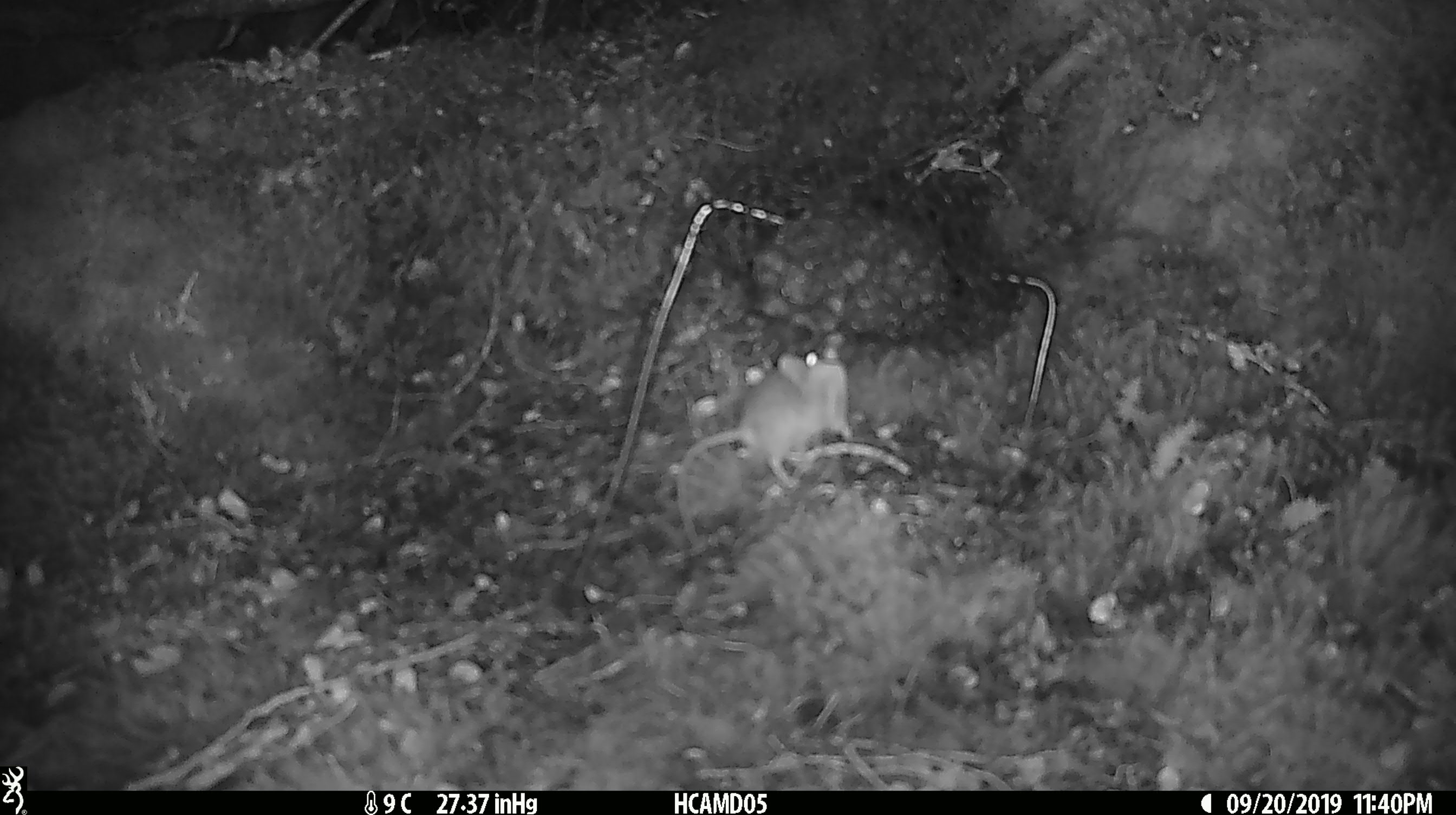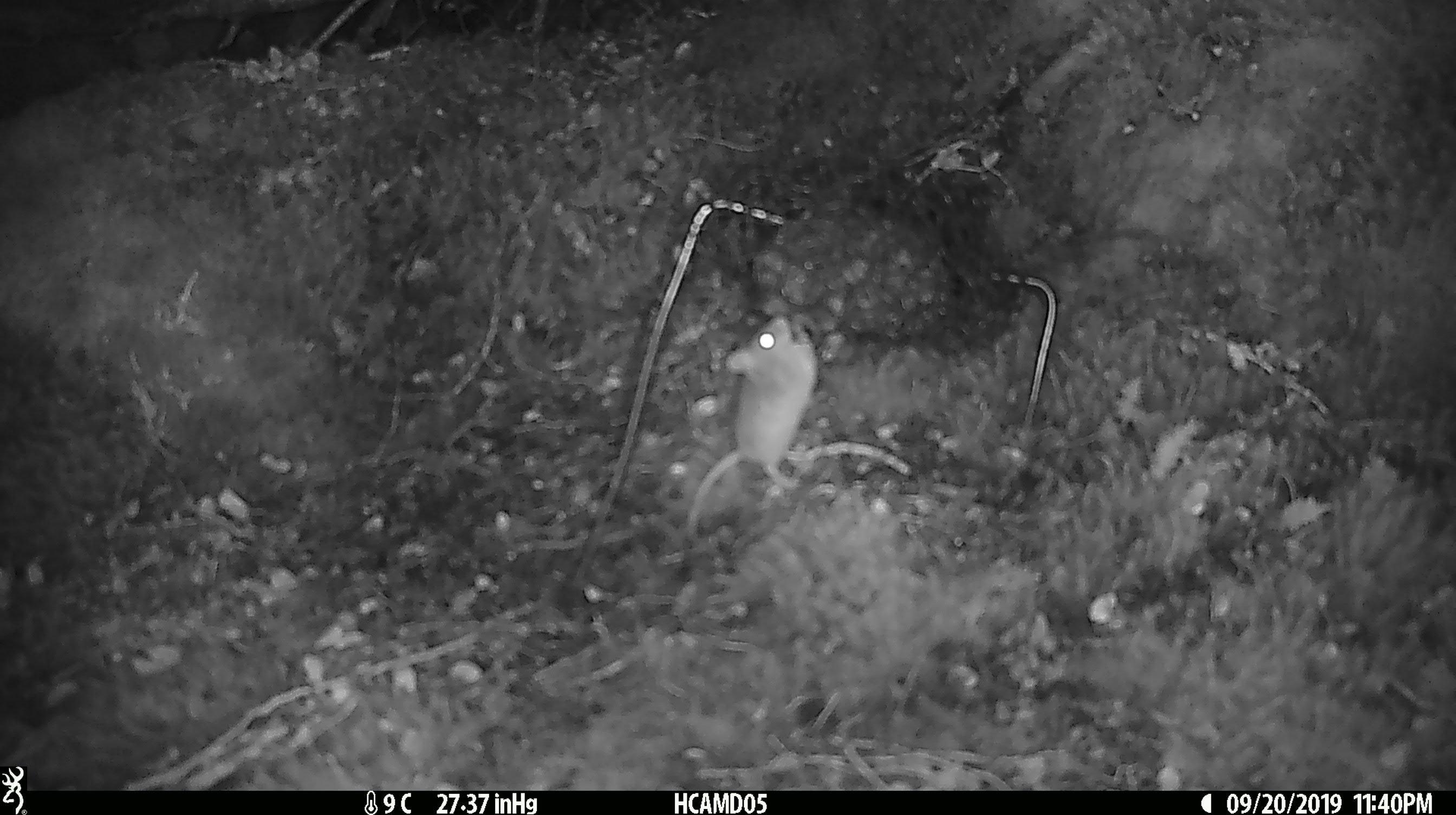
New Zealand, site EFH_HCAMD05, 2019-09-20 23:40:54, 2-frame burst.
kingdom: Animalia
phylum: Chordata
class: Mammalia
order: Rodentia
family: Muridae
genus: Mus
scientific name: Mus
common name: mouse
Mouse (Mus).